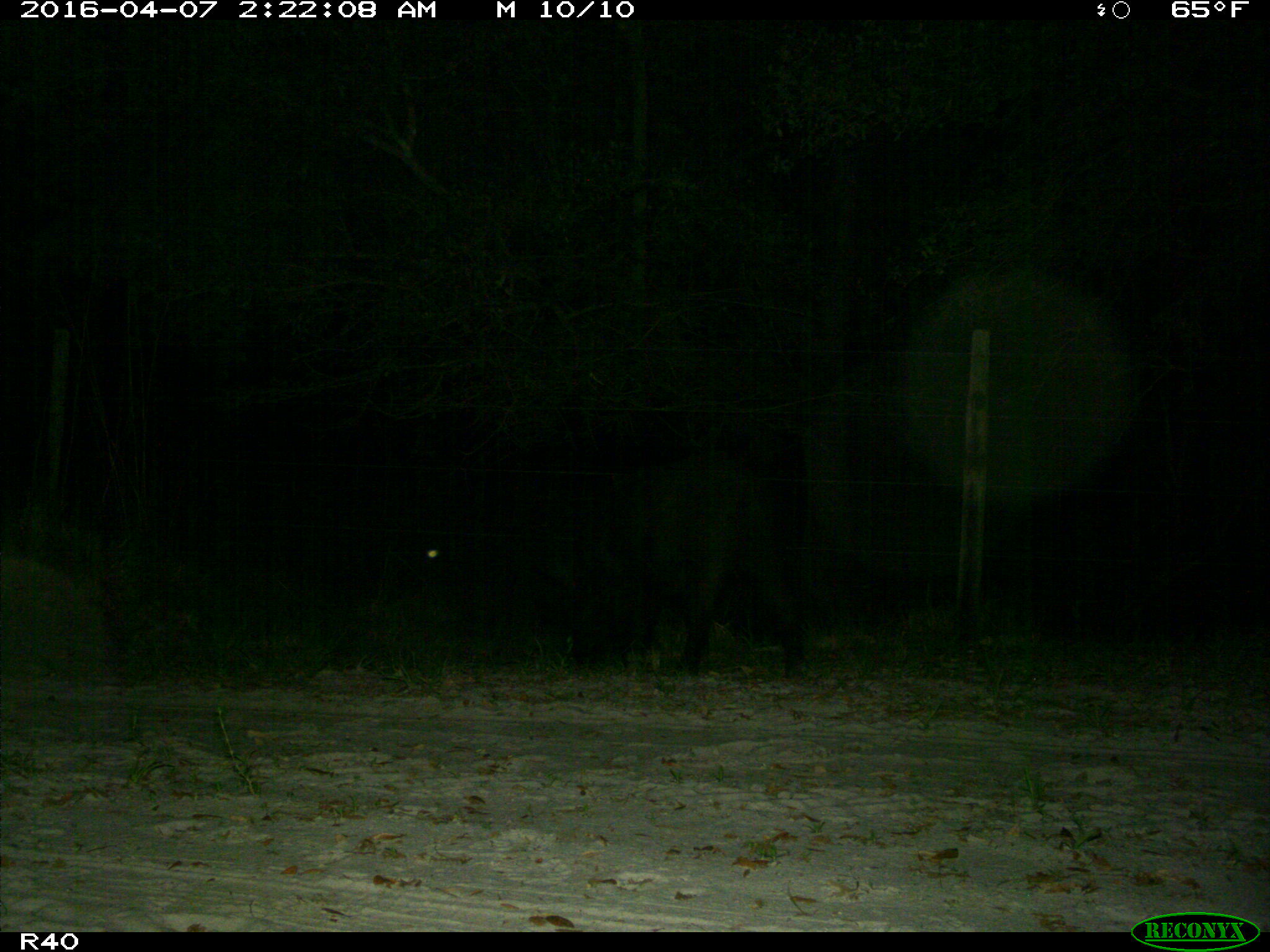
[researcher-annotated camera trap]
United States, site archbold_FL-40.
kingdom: Animalia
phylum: Chordata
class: Mammalia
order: Artiodactyla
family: Suidae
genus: Sus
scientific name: Sus scrofa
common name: wild boar